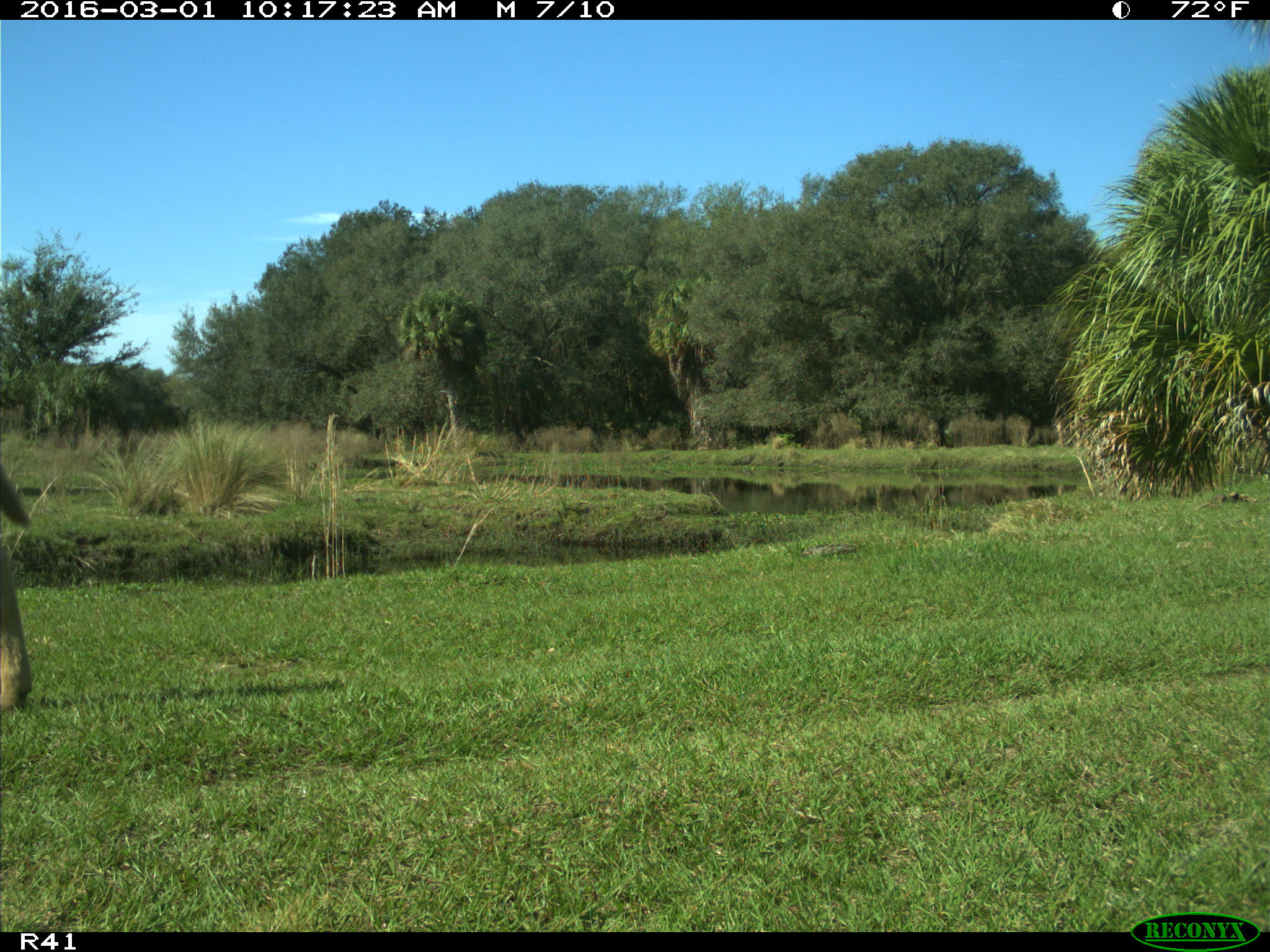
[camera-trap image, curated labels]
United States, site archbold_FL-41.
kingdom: Animalia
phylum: Chordata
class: Mammalia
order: Artiodactyla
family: Bovidae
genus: Bos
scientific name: Bos taurus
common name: domestic cow